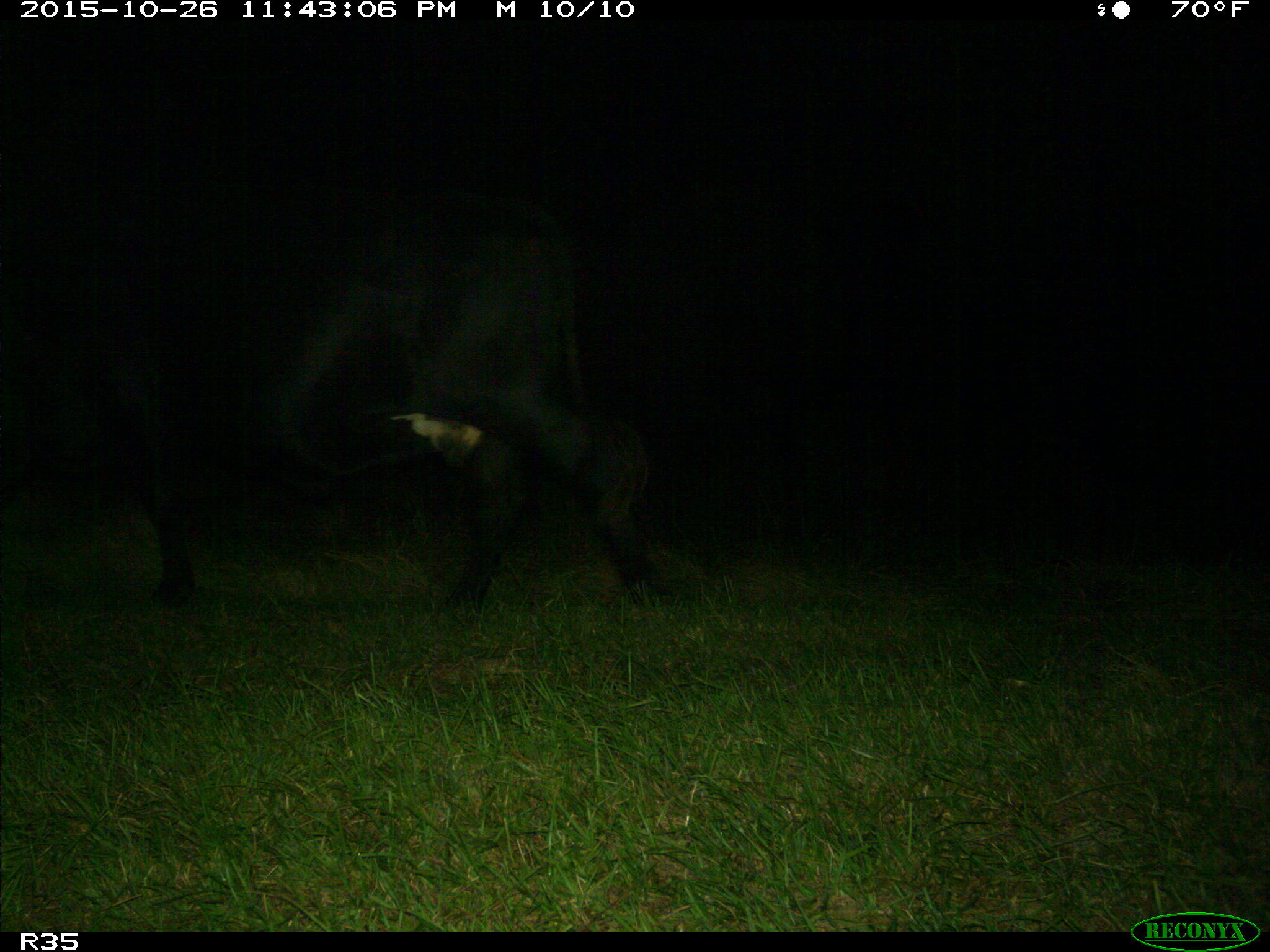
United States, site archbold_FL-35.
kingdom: Animalia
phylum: Chordata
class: Mammalia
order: Artiodactyla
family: Bovidae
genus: Bos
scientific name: Bos taurus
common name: domestic cow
Bos taurus (domestic cow).